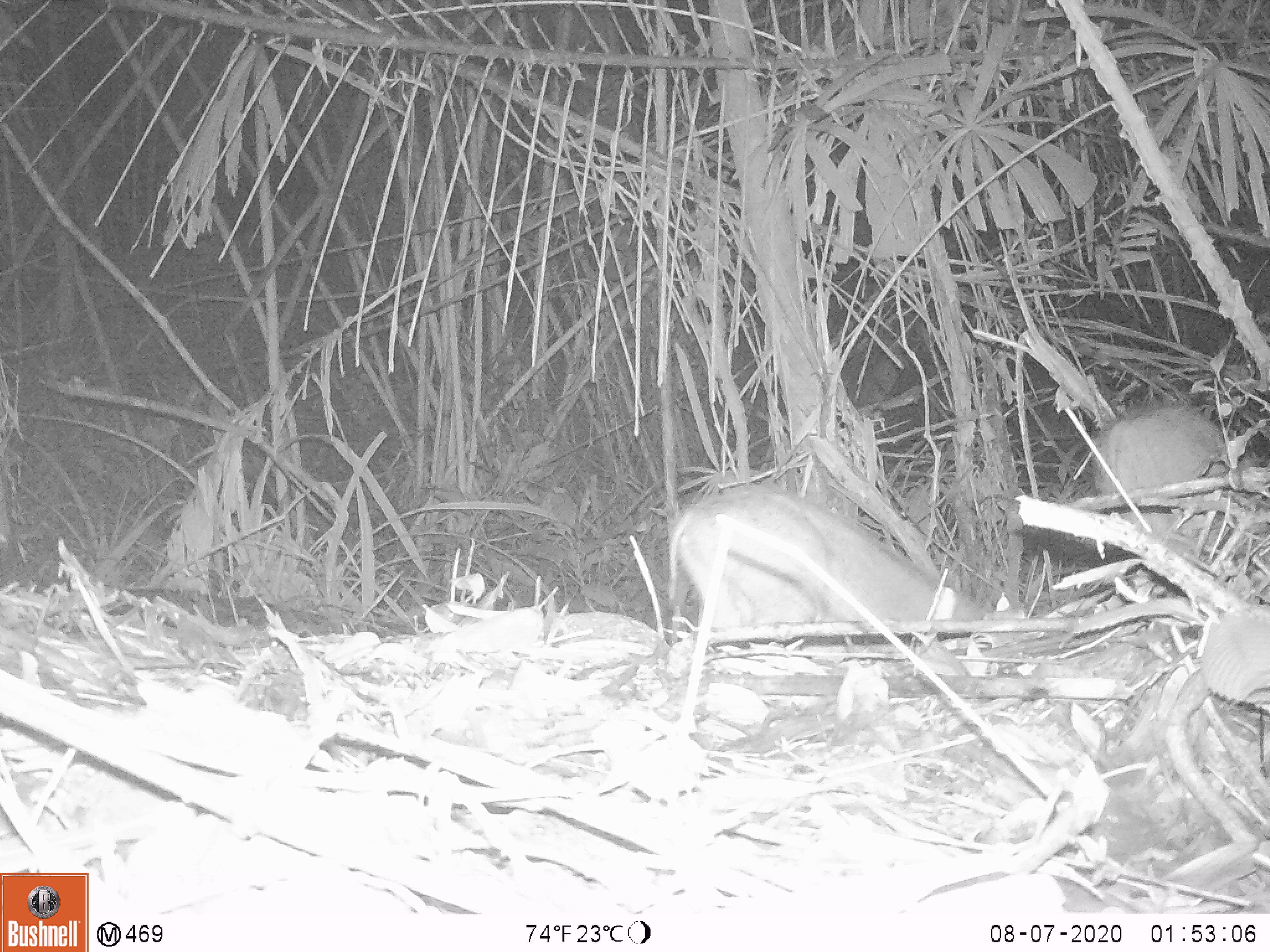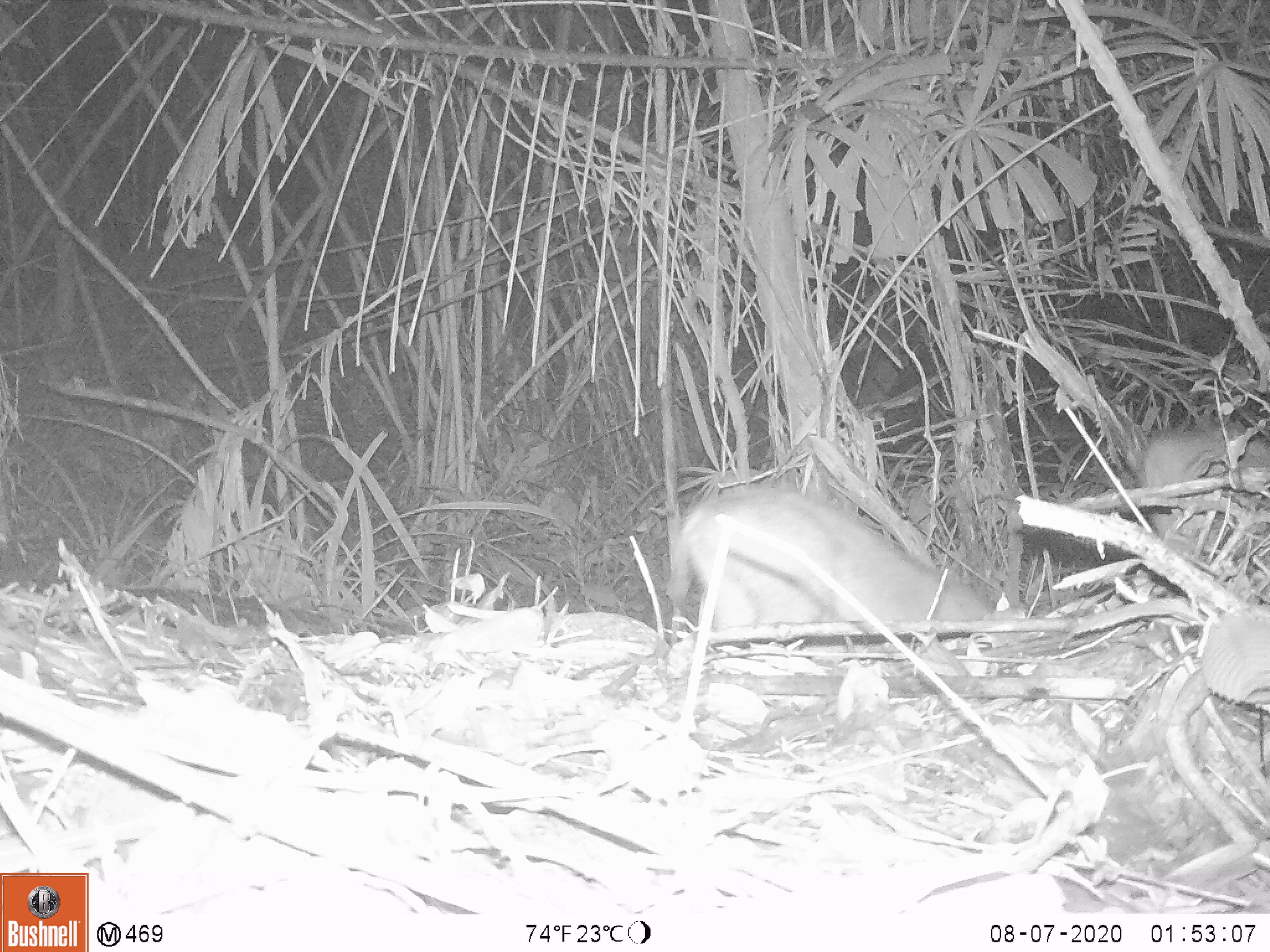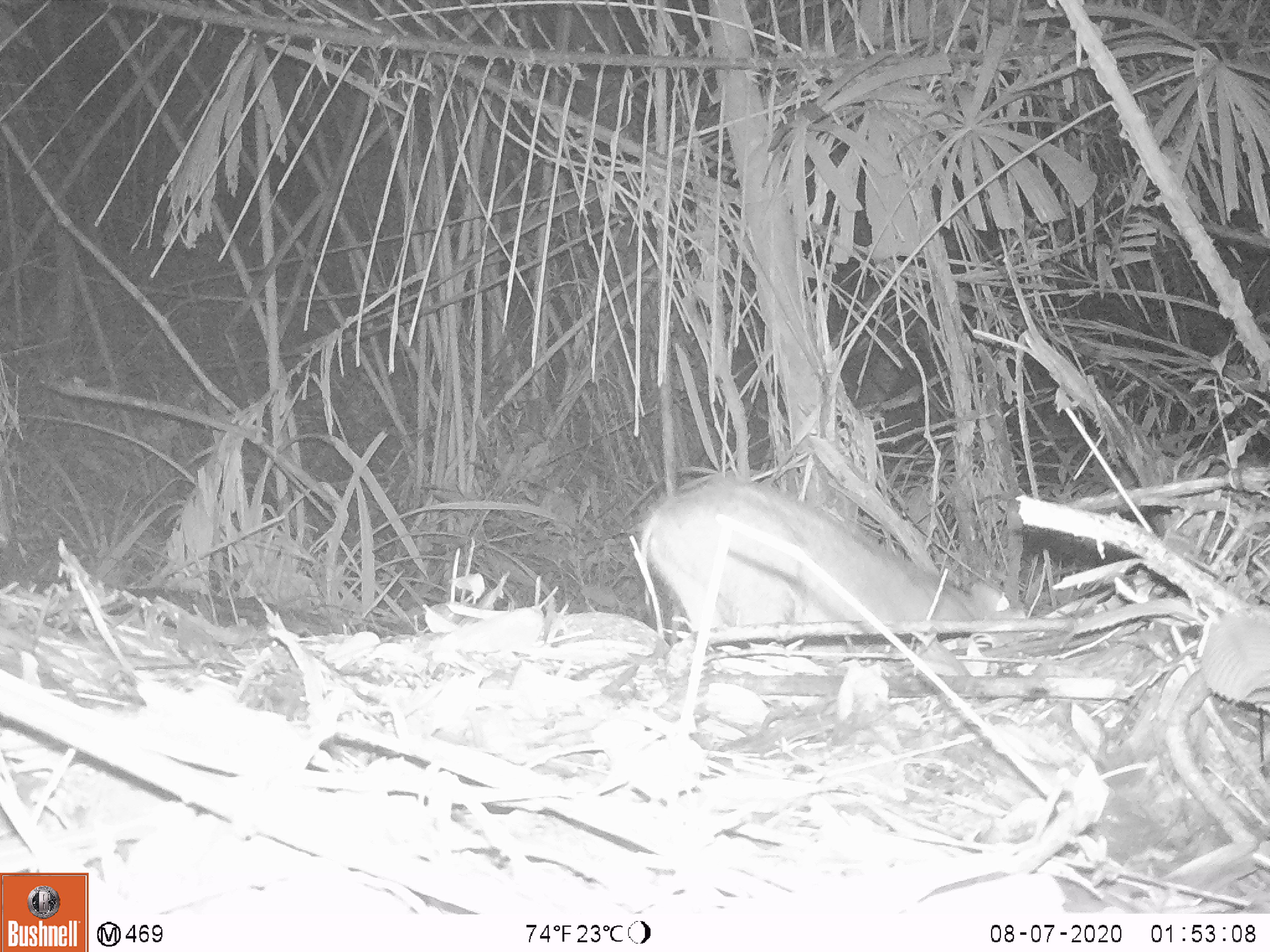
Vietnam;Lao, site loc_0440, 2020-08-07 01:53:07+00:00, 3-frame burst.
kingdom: Animalia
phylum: Chordata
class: Mammalia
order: Artiodactyla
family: Suidae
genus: Sus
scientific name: Sus scrofa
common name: eurasian wild pig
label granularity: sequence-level